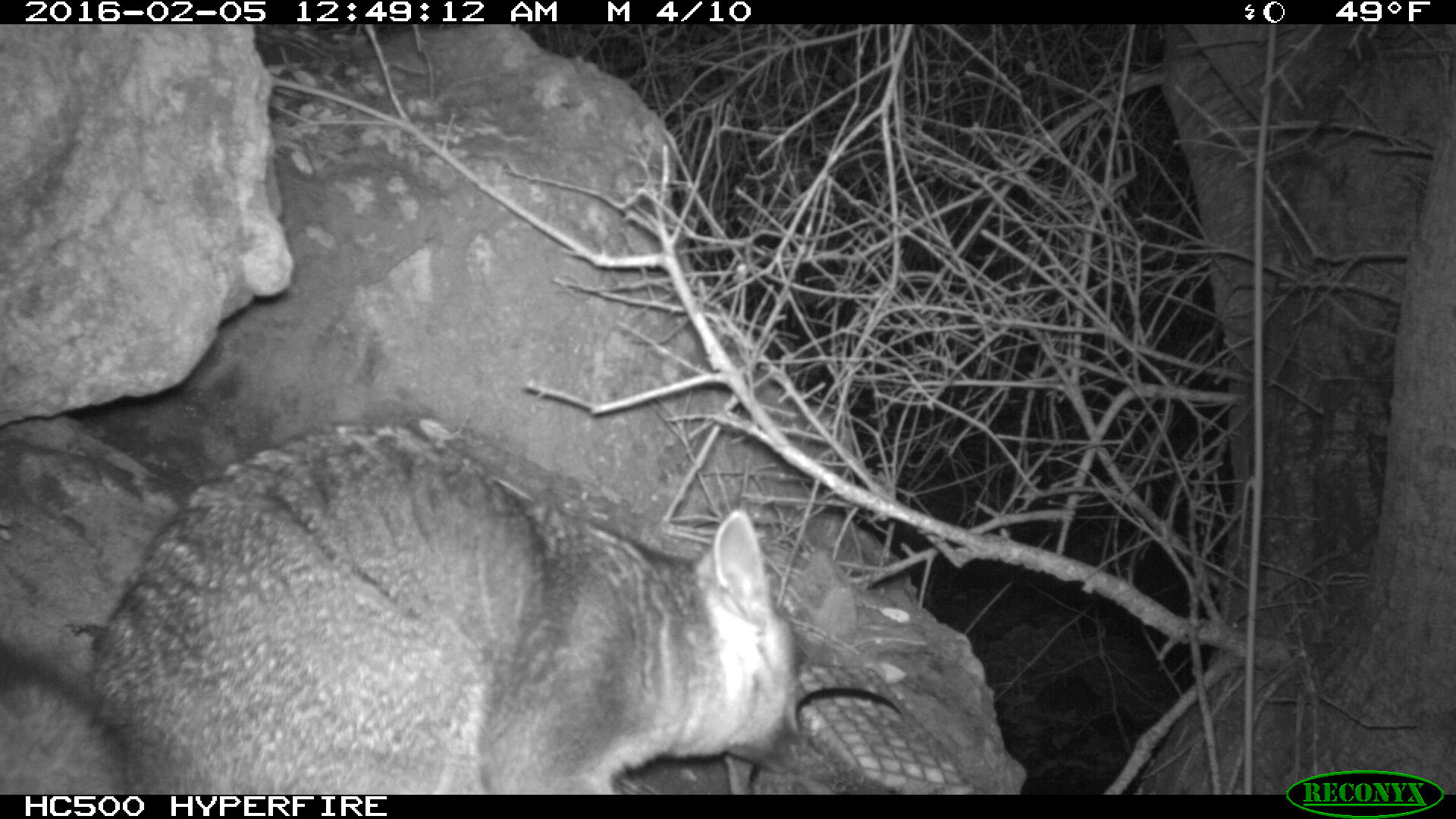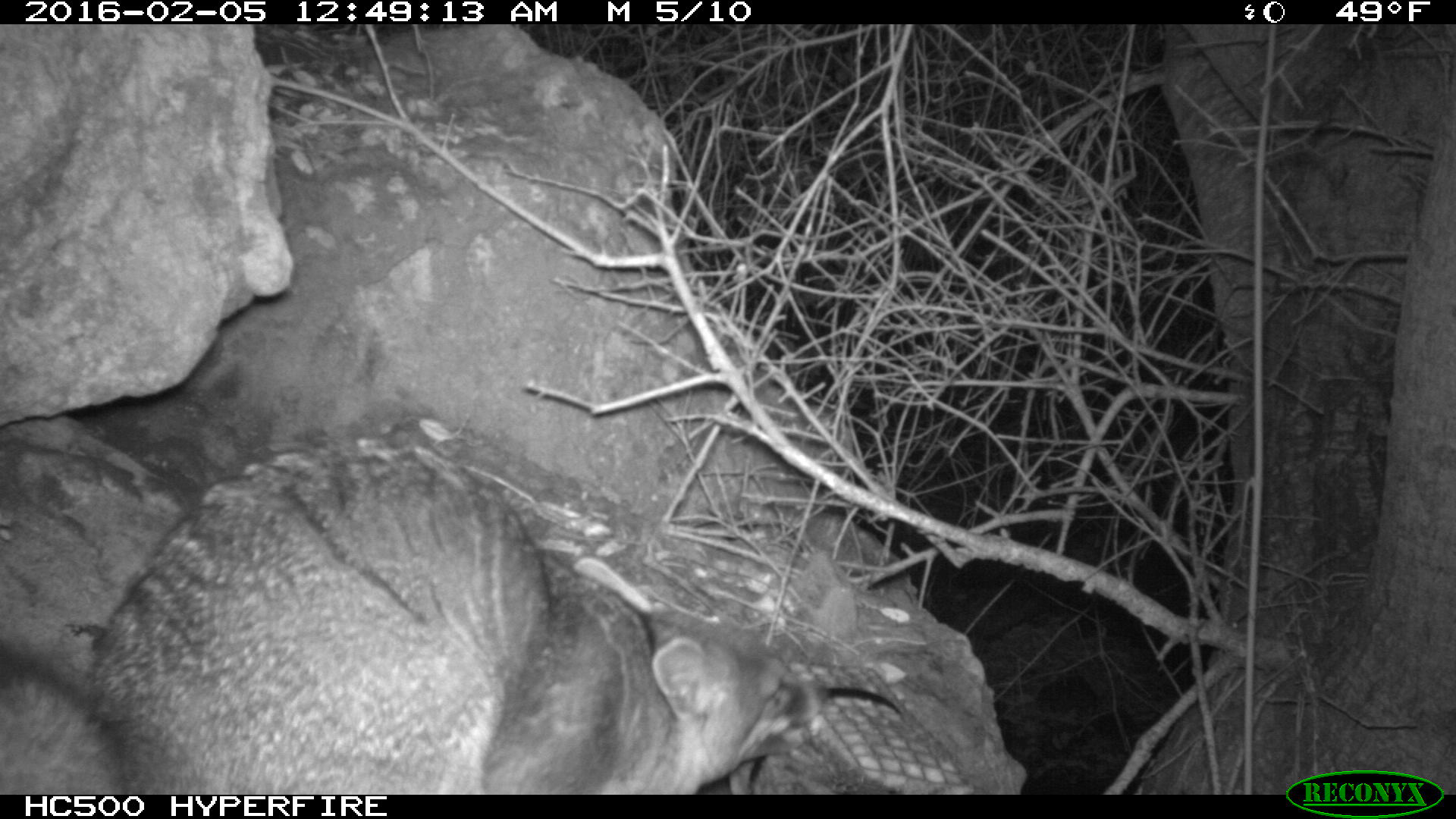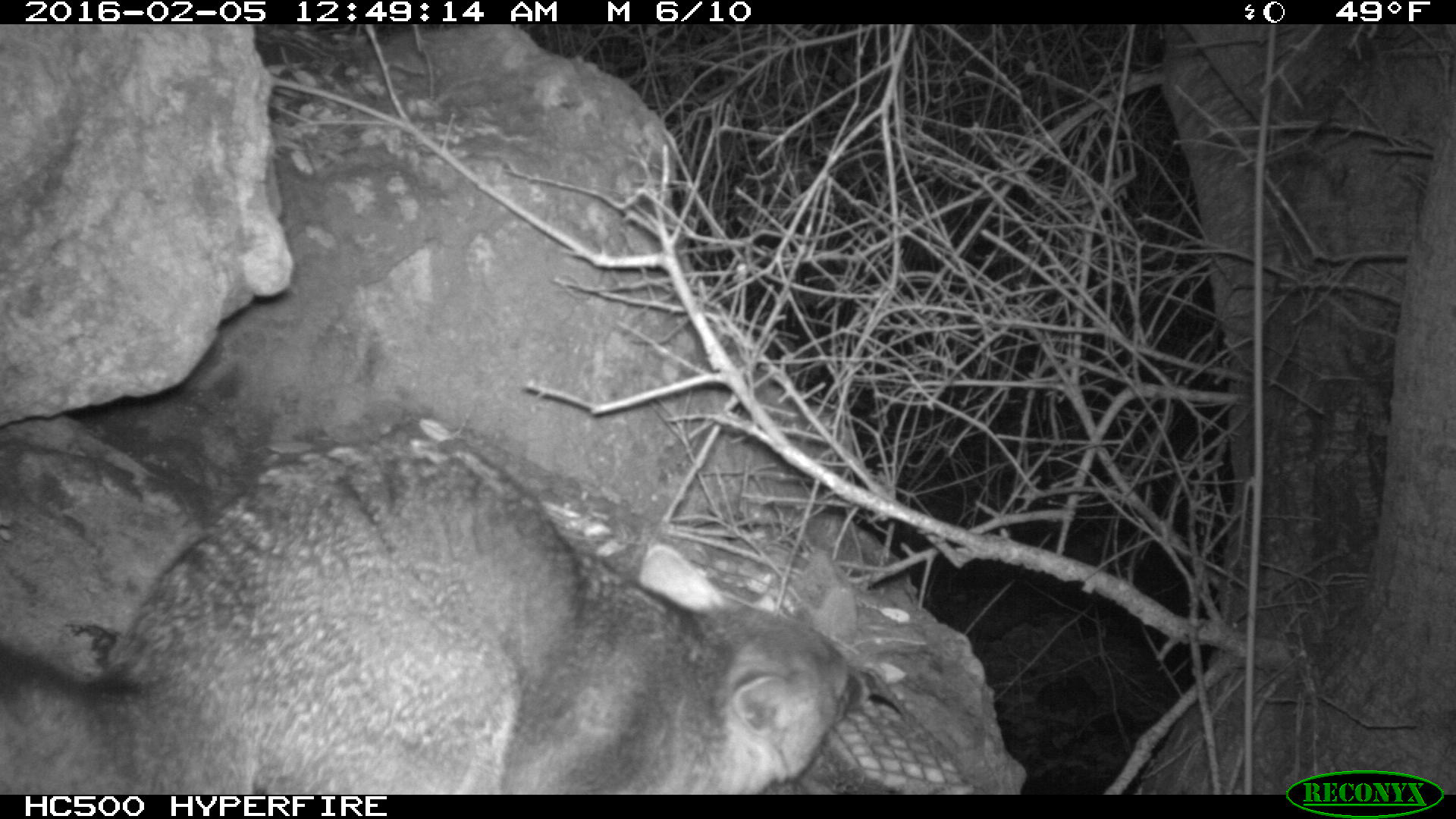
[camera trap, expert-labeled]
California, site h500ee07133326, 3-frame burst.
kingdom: Animalia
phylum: Chordata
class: Mammalia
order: Carnivora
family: Canidae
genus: Urocyon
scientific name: Urocyon littoralis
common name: island fox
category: fox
Fox (island fox) (Urocyon littoralis).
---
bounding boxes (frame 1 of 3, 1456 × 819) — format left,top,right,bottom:
fox: 0,422,799,795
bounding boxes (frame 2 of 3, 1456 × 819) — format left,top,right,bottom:
fox: 0,436,828,794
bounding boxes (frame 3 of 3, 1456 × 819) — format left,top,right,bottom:
fox: 0,438,876,793